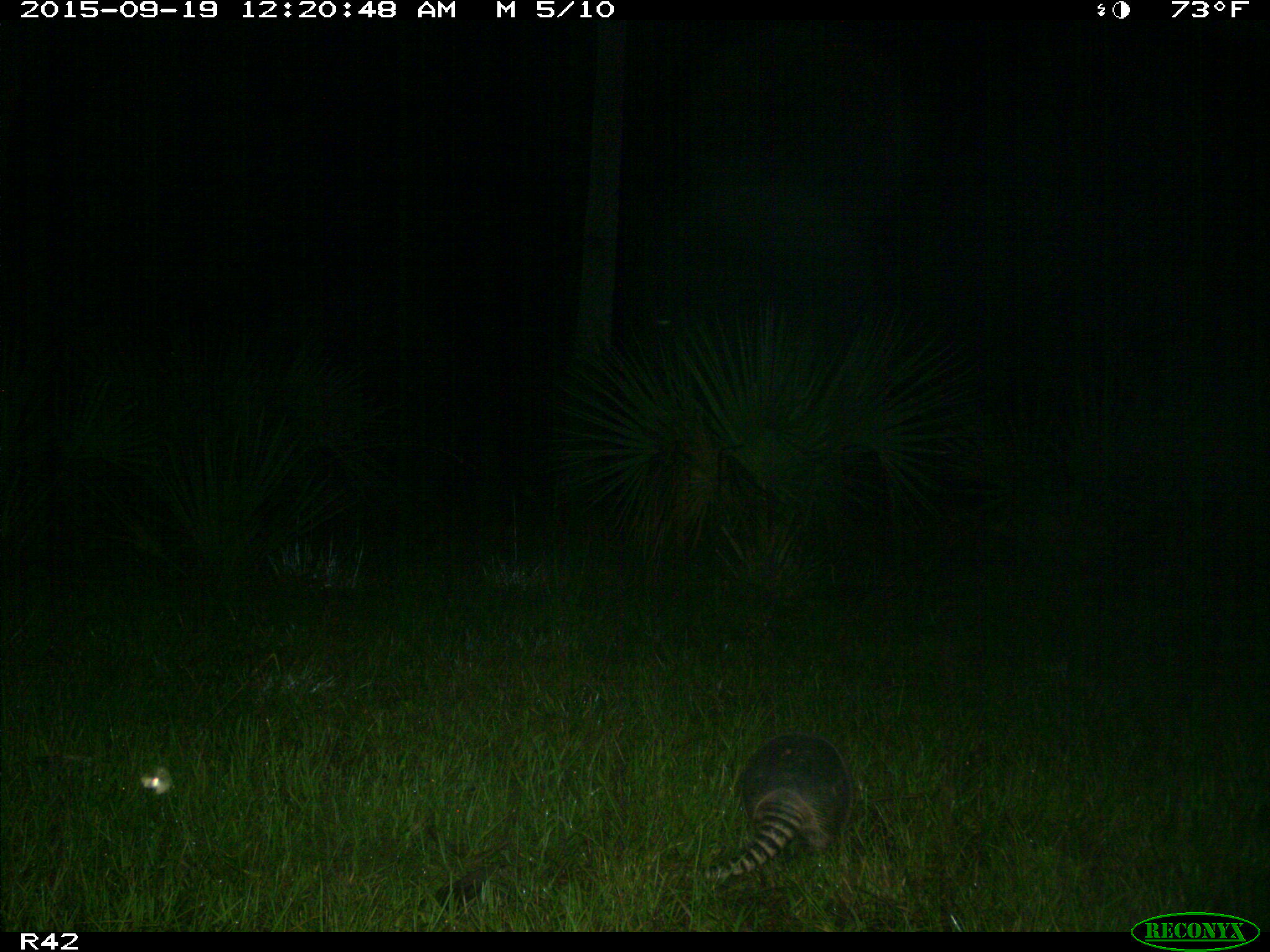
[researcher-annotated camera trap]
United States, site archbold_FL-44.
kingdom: Animalia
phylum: Chordata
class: Mammalia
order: Cingulata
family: Dasypodidae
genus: Dasypus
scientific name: Dasypus novemcinctus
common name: nine-banded armadillo